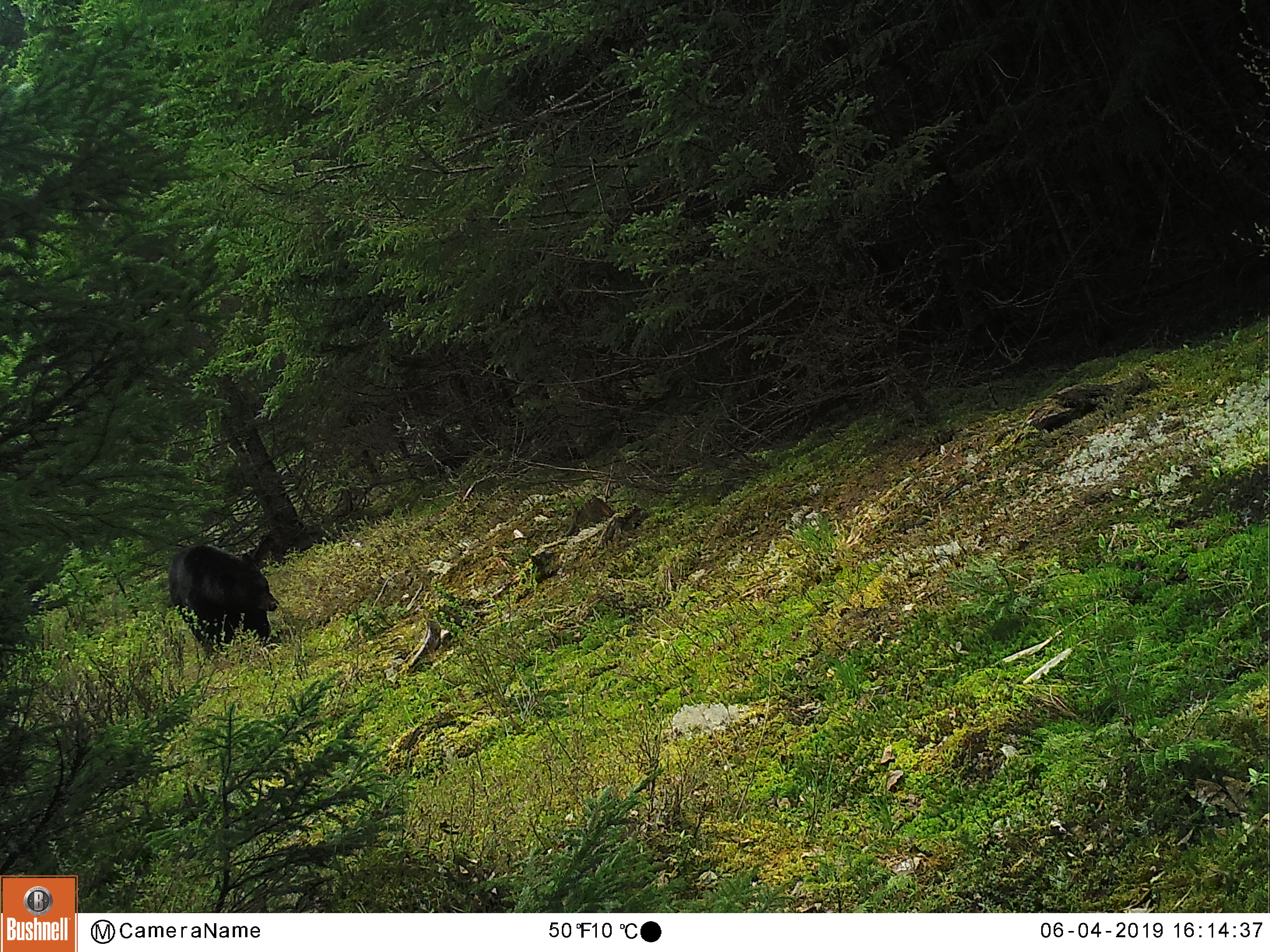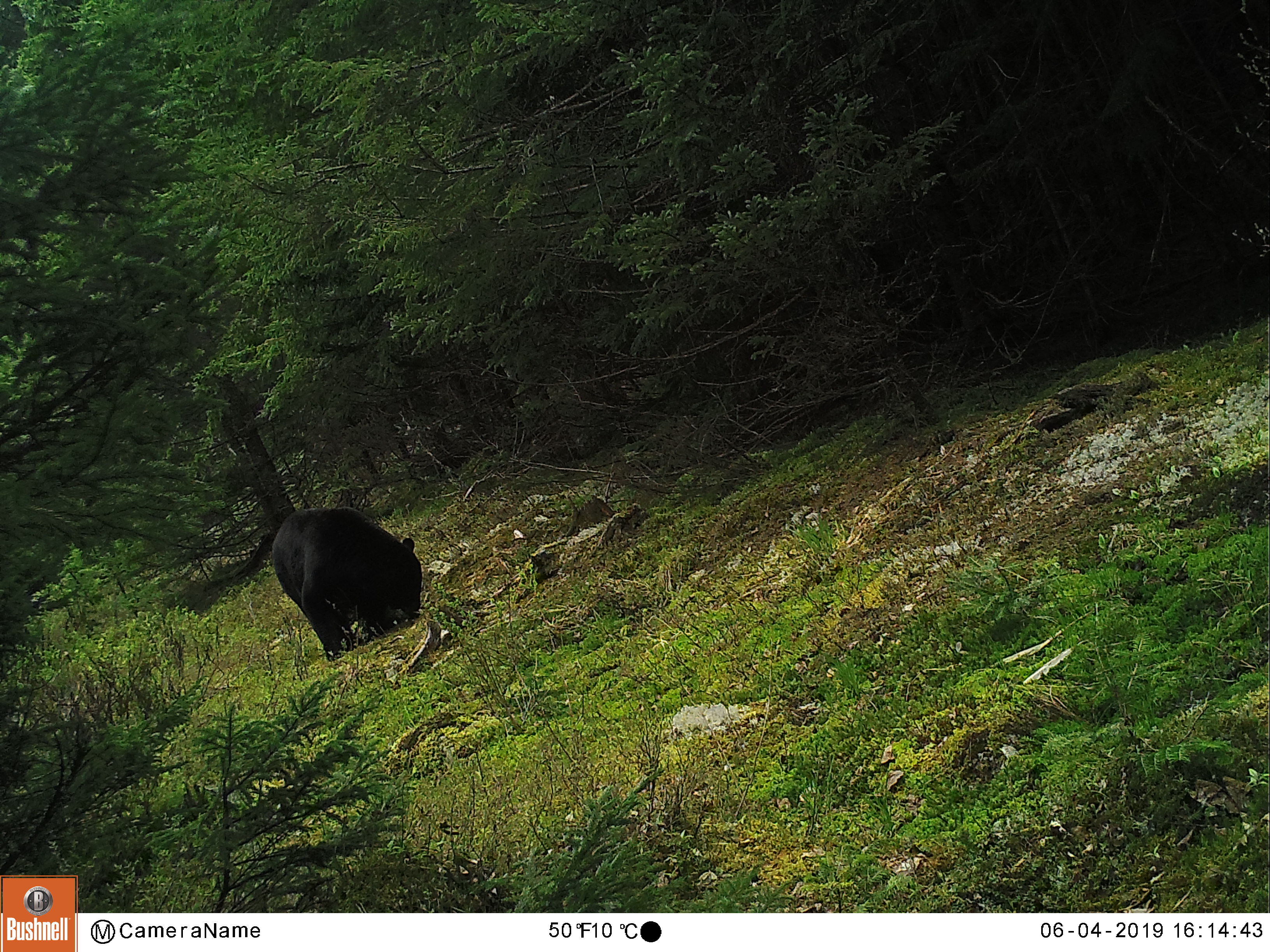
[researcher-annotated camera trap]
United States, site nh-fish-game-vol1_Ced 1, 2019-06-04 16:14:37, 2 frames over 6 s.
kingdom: Animalia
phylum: Chordata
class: Mammalia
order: Carnivora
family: Ursidae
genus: Ursus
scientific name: Ursus americanus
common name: black bear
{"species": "black bear (Ursus americanus)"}